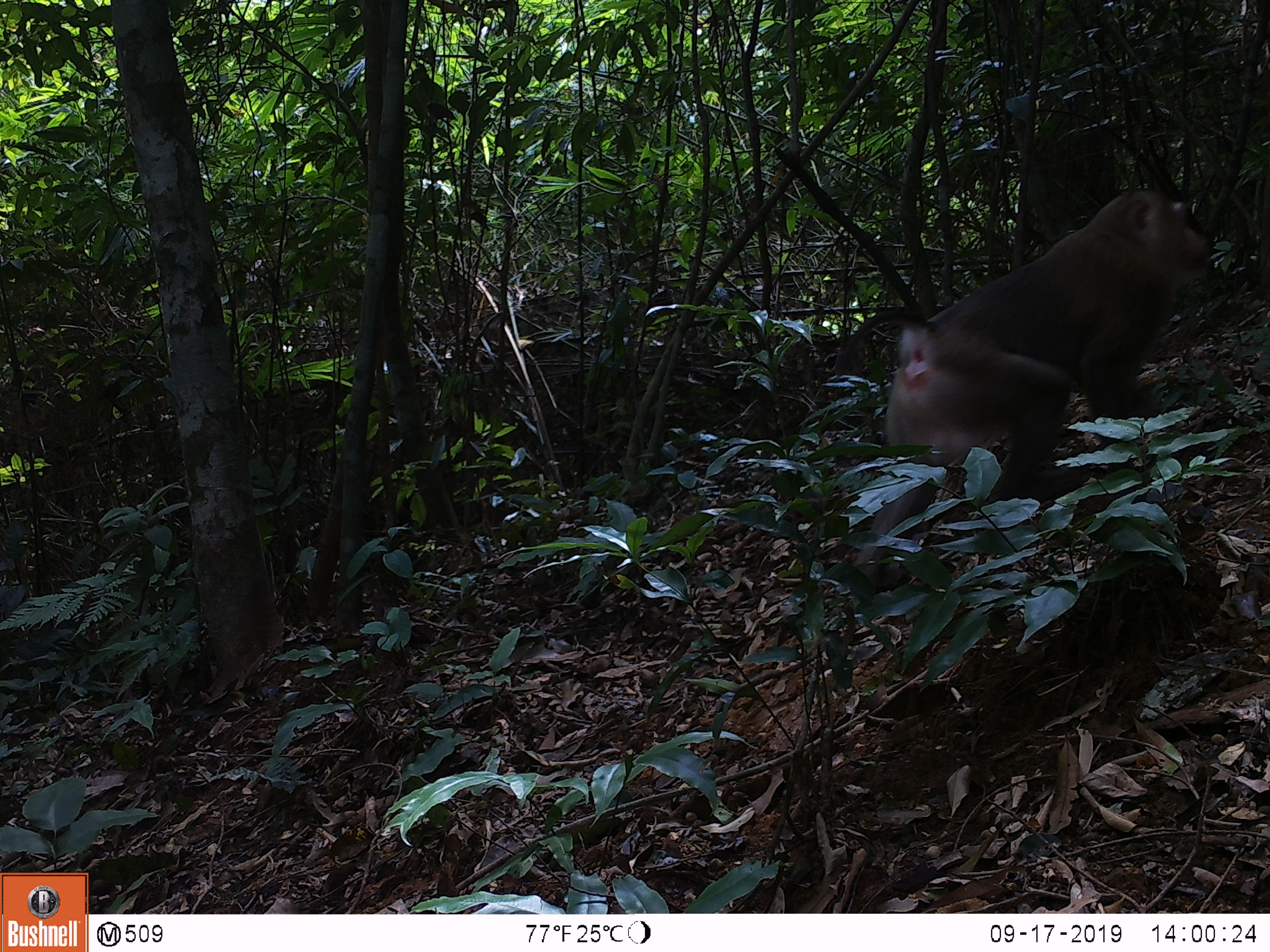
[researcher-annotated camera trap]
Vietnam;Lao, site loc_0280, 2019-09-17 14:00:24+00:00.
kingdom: Animalia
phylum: Chordata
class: Mammalia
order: Primates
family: Cercopithecidae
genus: Macaca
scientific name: Macaca nemestrina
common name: pig-tailed macaque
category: pig tailed macaque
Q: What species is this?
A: Pig tailed macaque (pig-tailed macaque) (Macaca nemestrina).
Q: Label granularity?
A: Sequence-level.